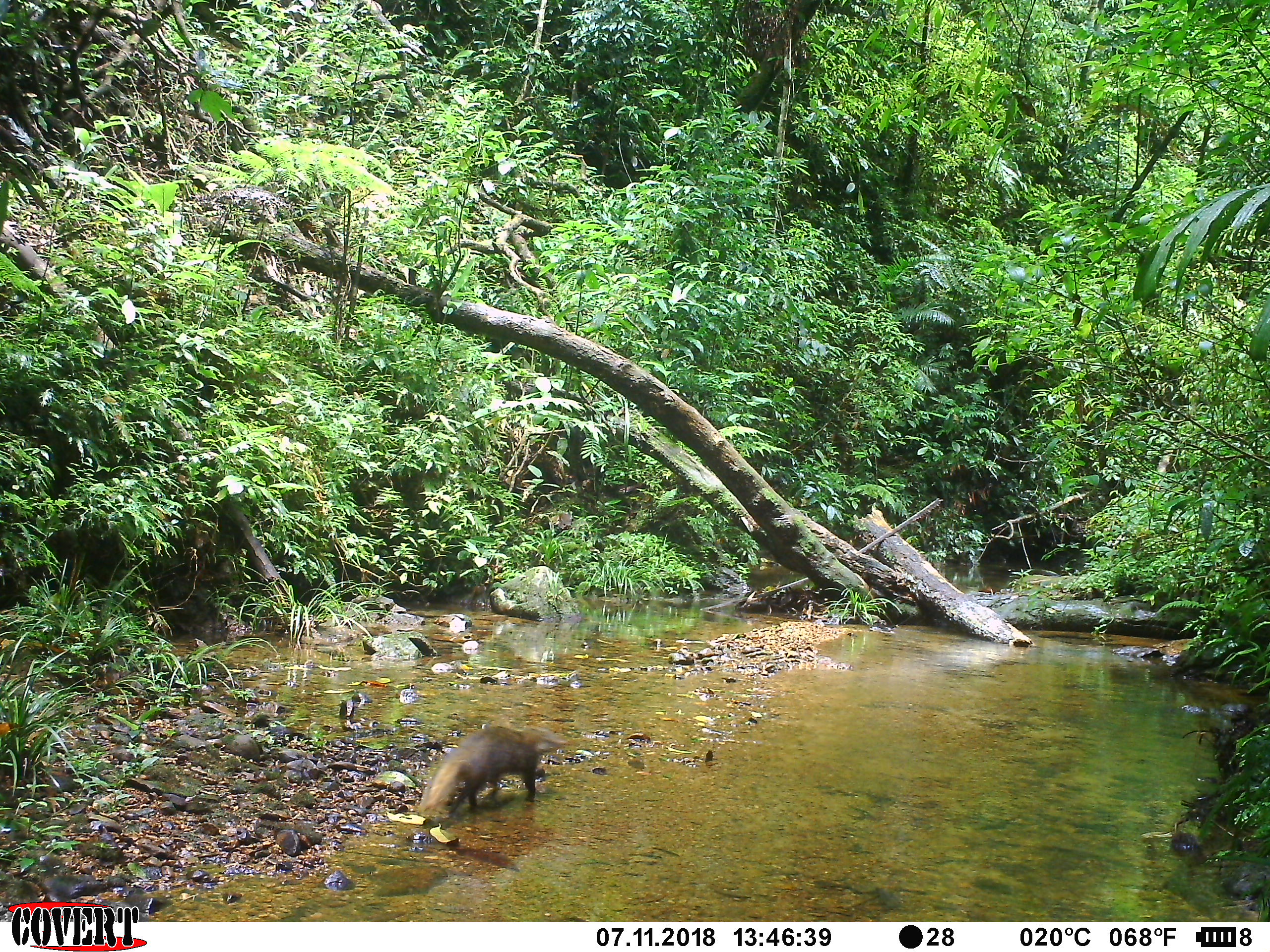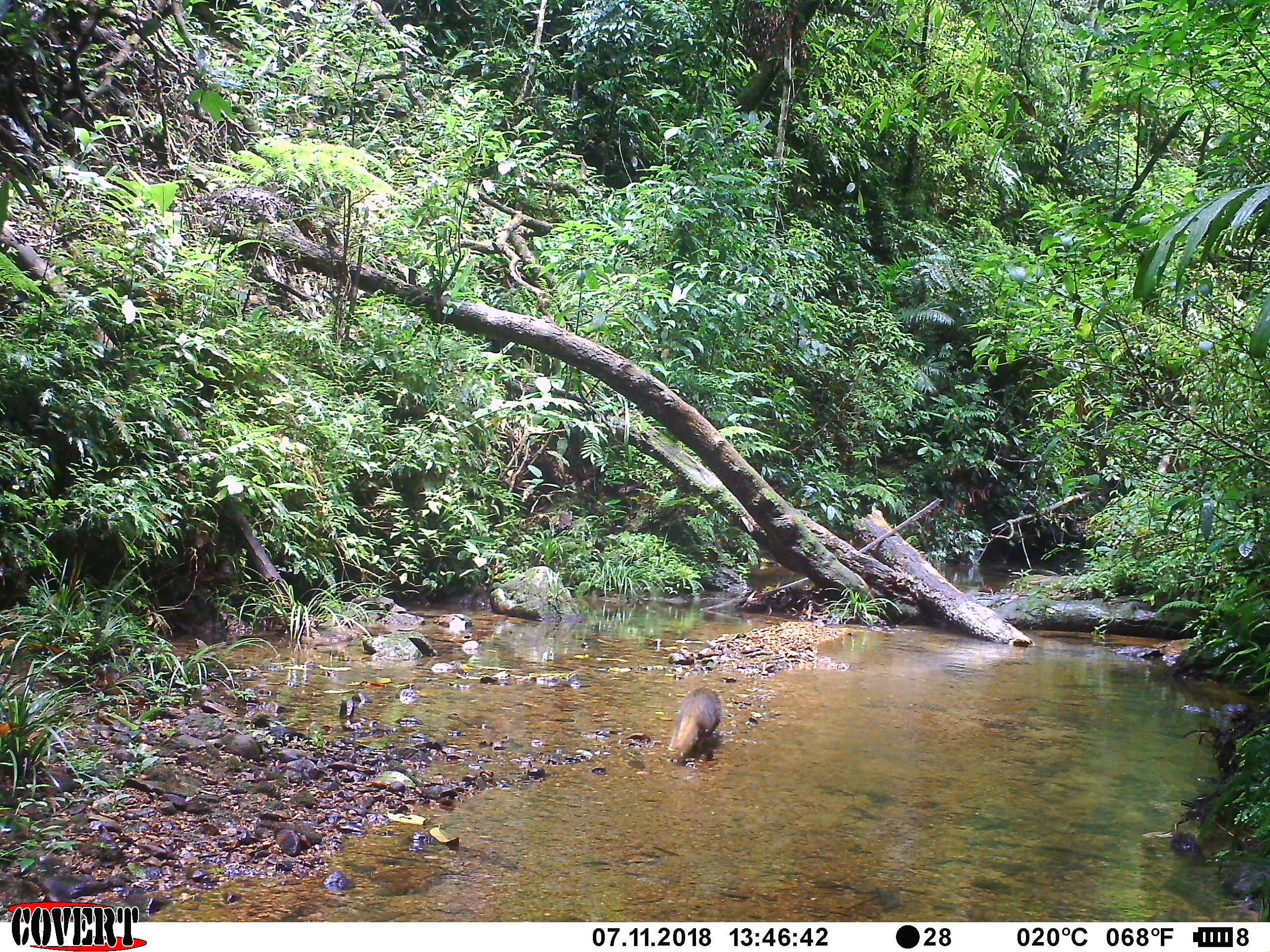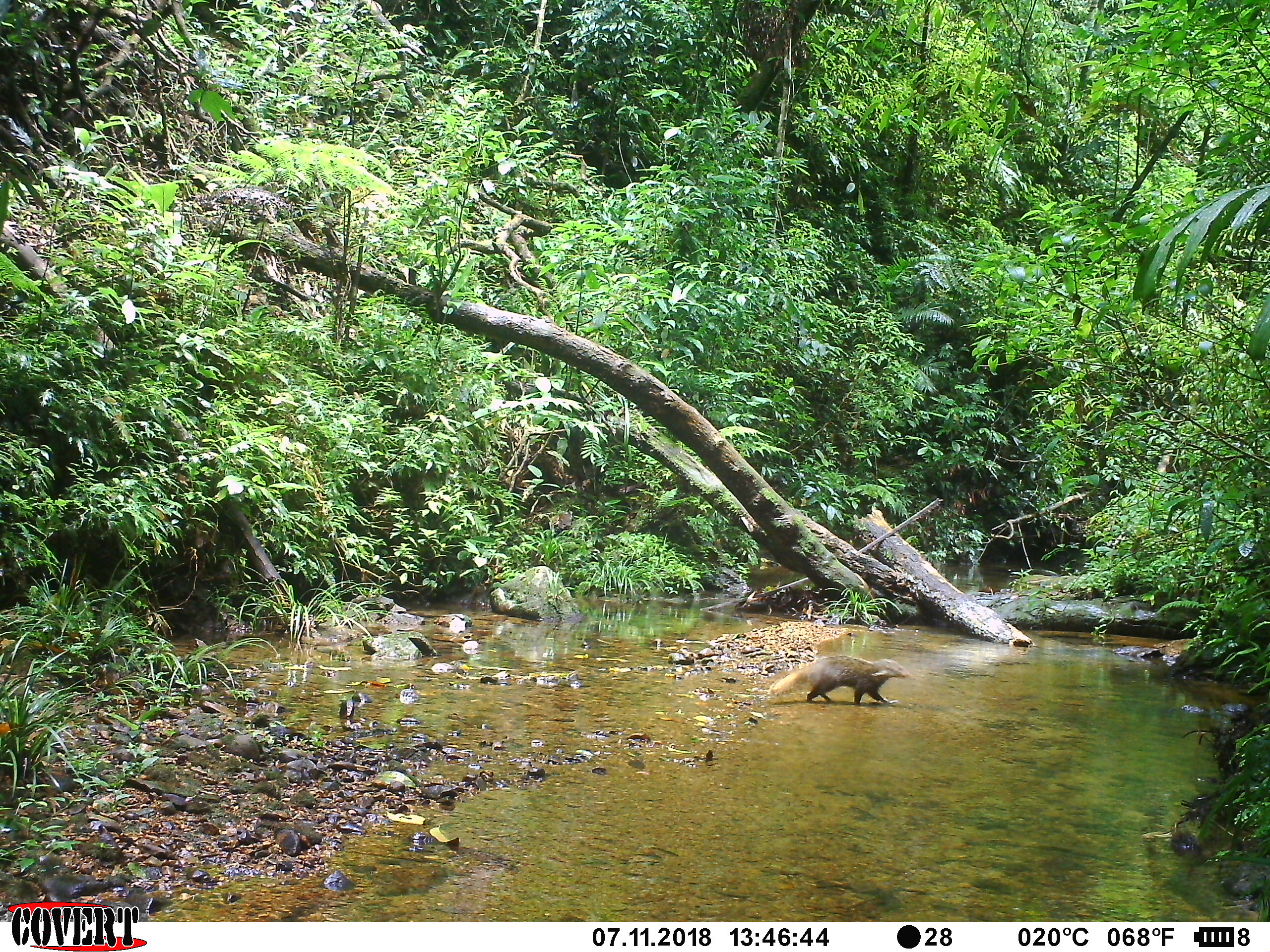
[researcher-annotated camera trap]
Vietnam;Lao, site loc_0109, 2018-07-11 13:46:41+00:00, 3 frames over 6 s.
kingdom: Animalia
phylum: Chordata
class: Mammalia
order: Carnivora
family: Herpestidae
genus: Urva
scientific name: Urva urva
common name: crab-eating mongoose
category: crab eating mongoose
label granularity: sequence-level